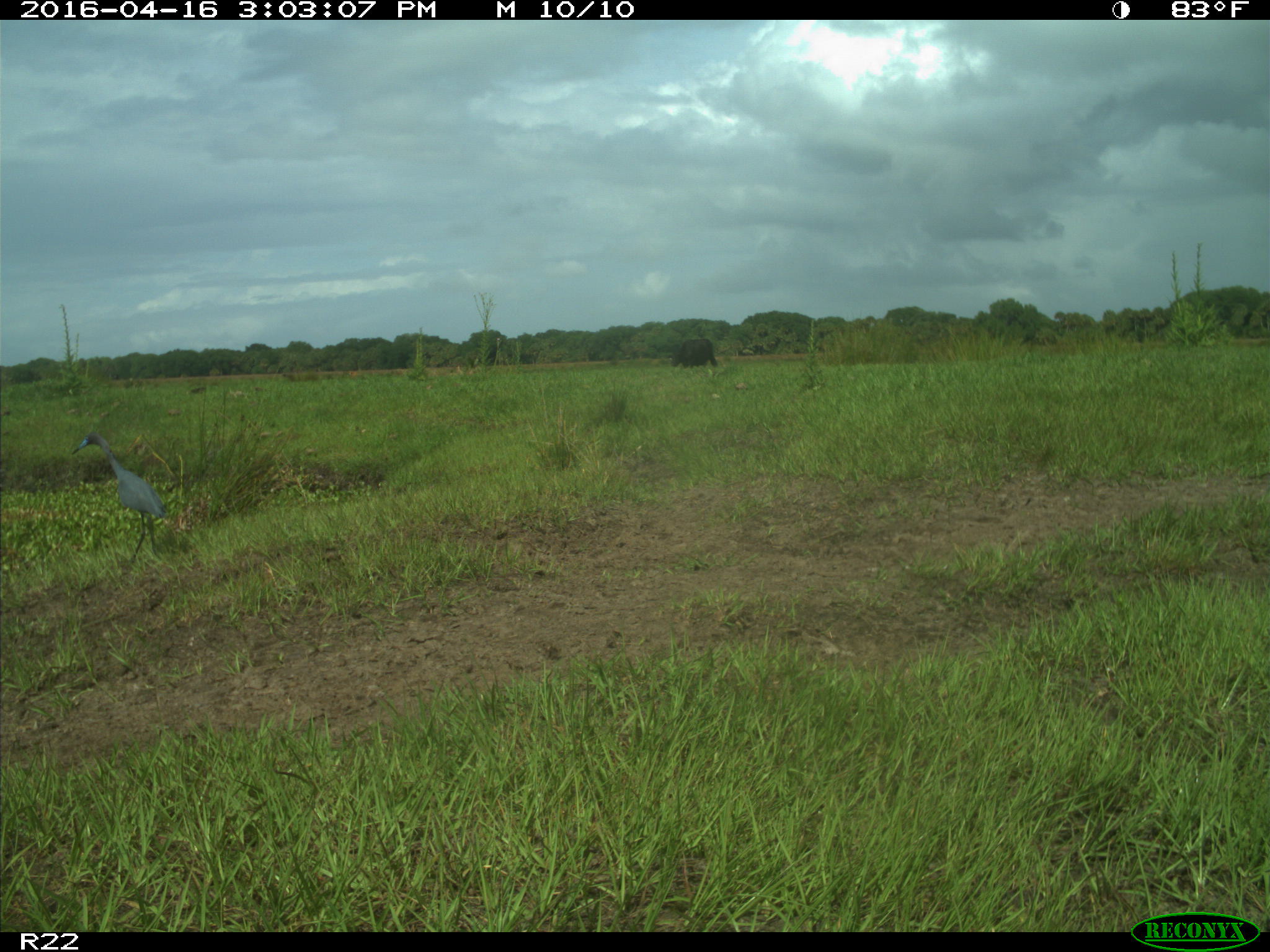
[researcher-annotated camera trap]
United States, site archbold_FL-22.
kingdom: Animalia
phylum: Chordata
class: Aves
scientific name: Aves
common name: birds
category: unidentified bird